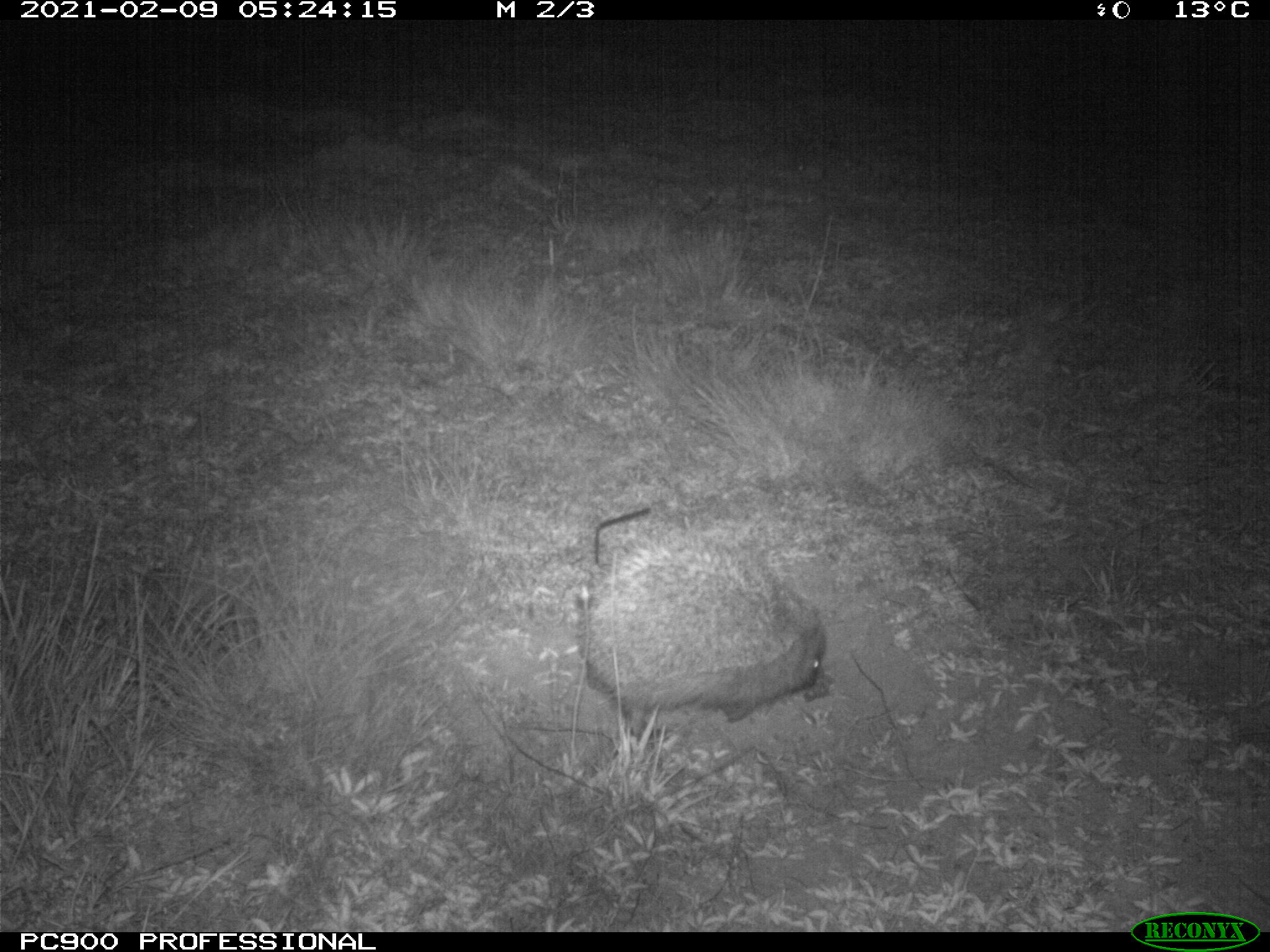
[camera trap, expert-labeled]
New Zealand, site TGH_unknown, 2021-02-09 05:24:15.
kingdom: Animalia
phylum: Chordata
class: Mammalia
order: Eulipotyphla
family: Erinaceidae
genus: Erinaceus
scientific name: Erinaceus europaeus europaeus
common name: european hedgehog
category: hedgehog